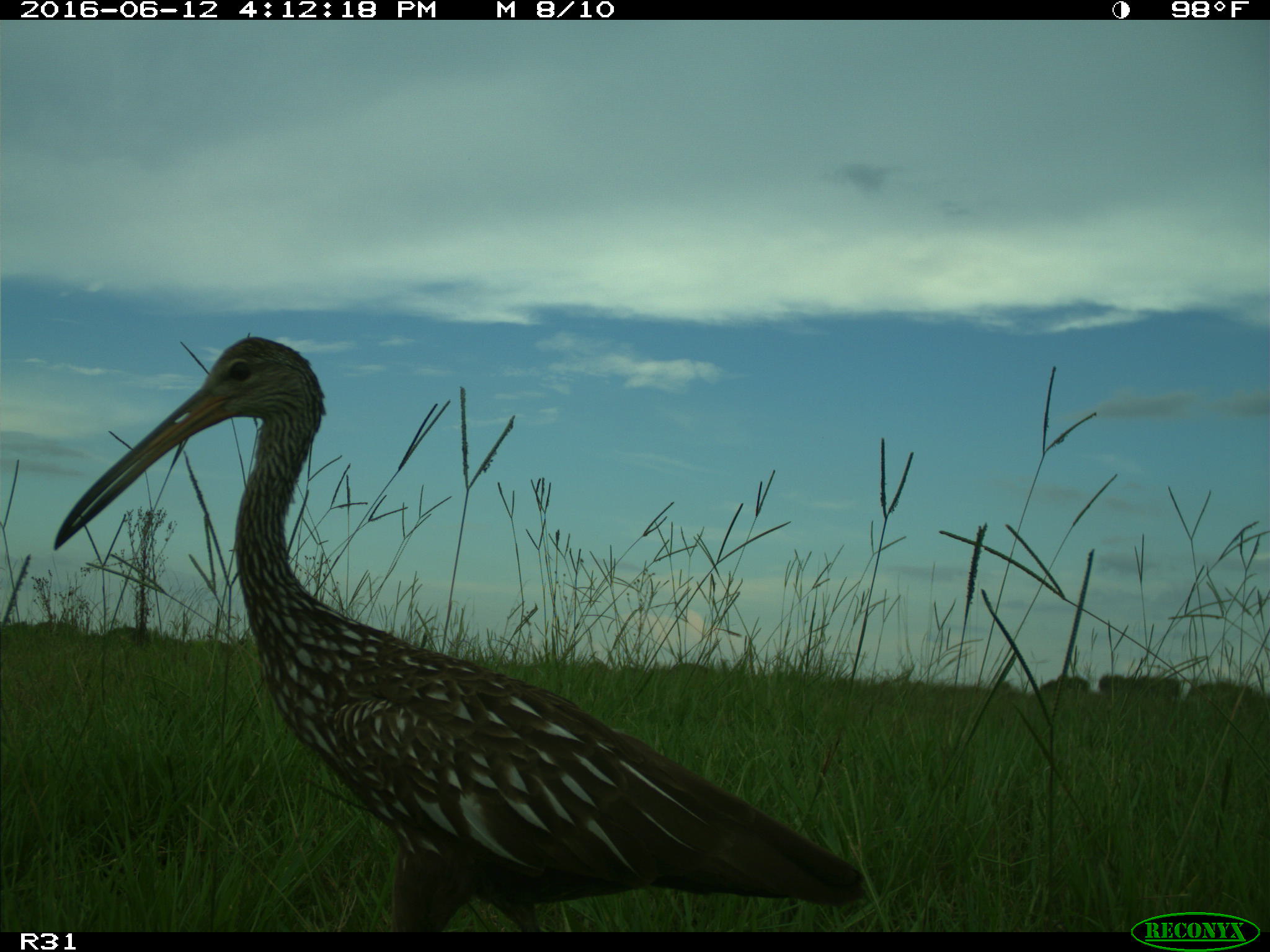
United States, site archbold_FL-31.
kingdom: Animalia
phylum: Chordata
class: Aves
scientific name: Aves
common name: birds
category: unidentified bird